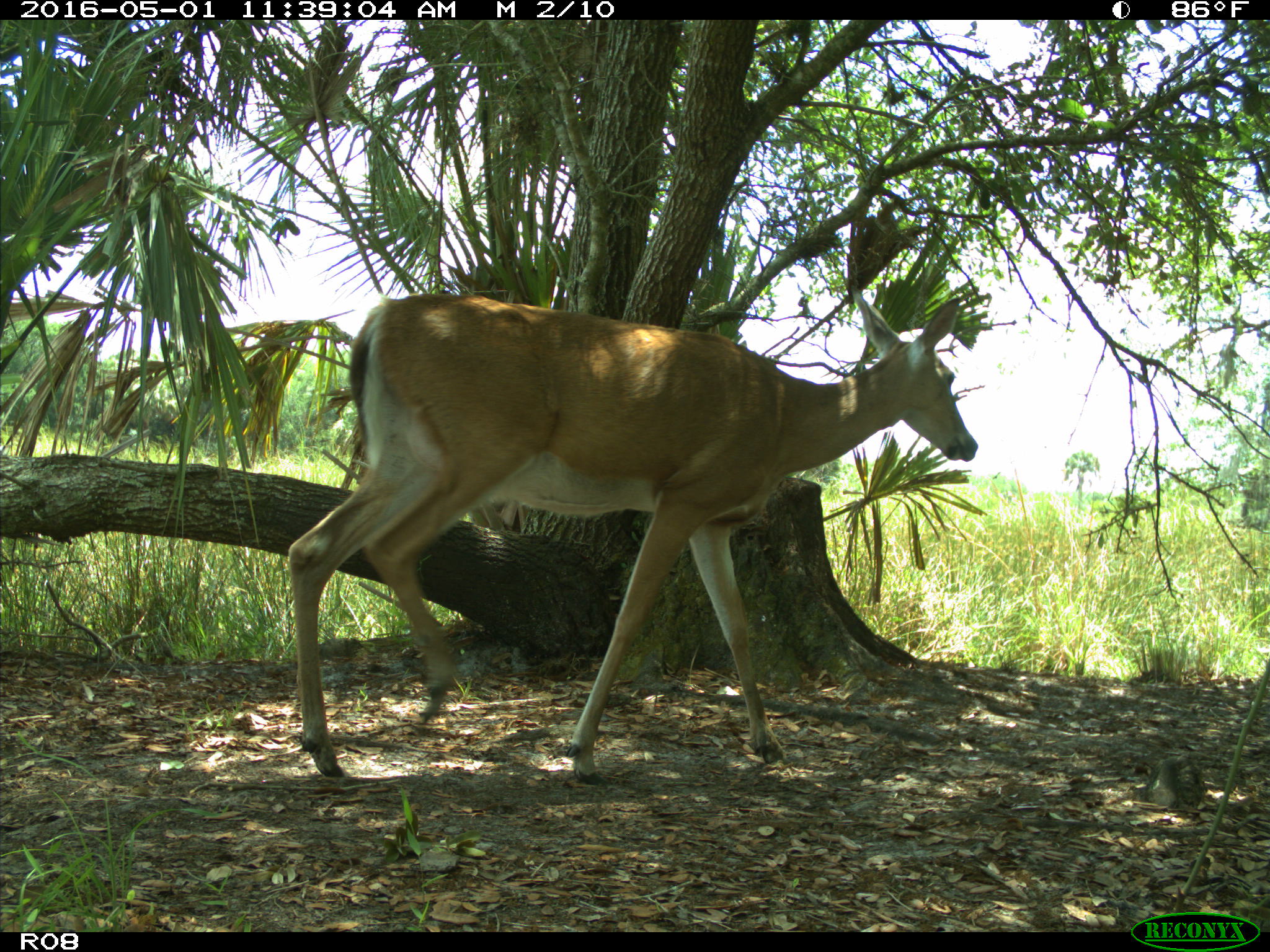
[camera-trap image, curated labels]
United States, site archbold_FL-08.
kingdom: Animalia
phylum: Chordata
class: Mammalia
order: Artiodactyla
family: Cervidae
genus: Odocoileus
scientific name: Odocoileus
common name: deer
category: unidentified deer